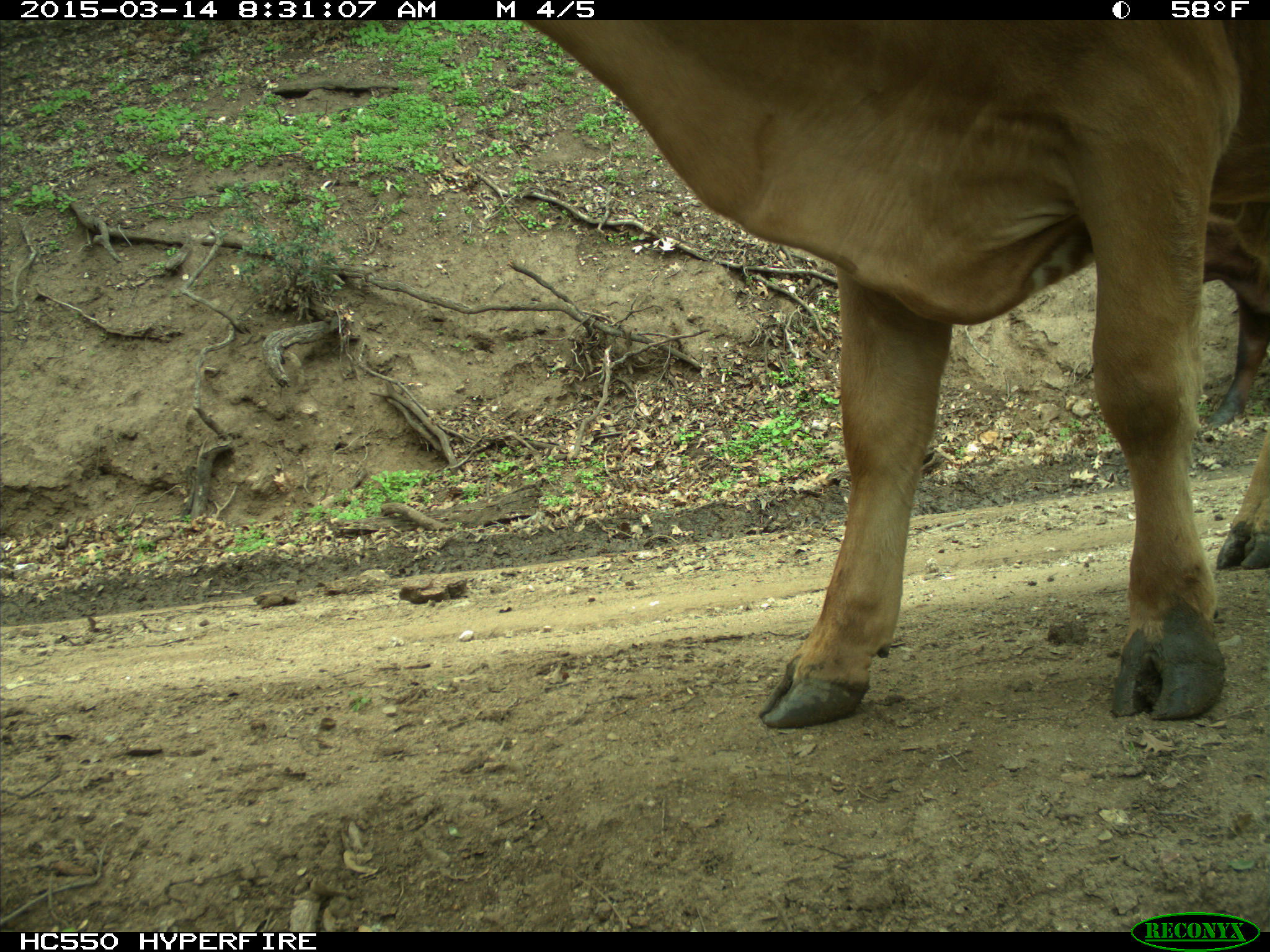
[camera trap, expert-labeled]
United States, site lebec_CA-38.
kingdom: Animalia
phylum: Chordata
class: Mammalia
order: Artiodactyla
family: Bovidae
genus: Bos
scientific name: Bos taurus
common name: domestic cow